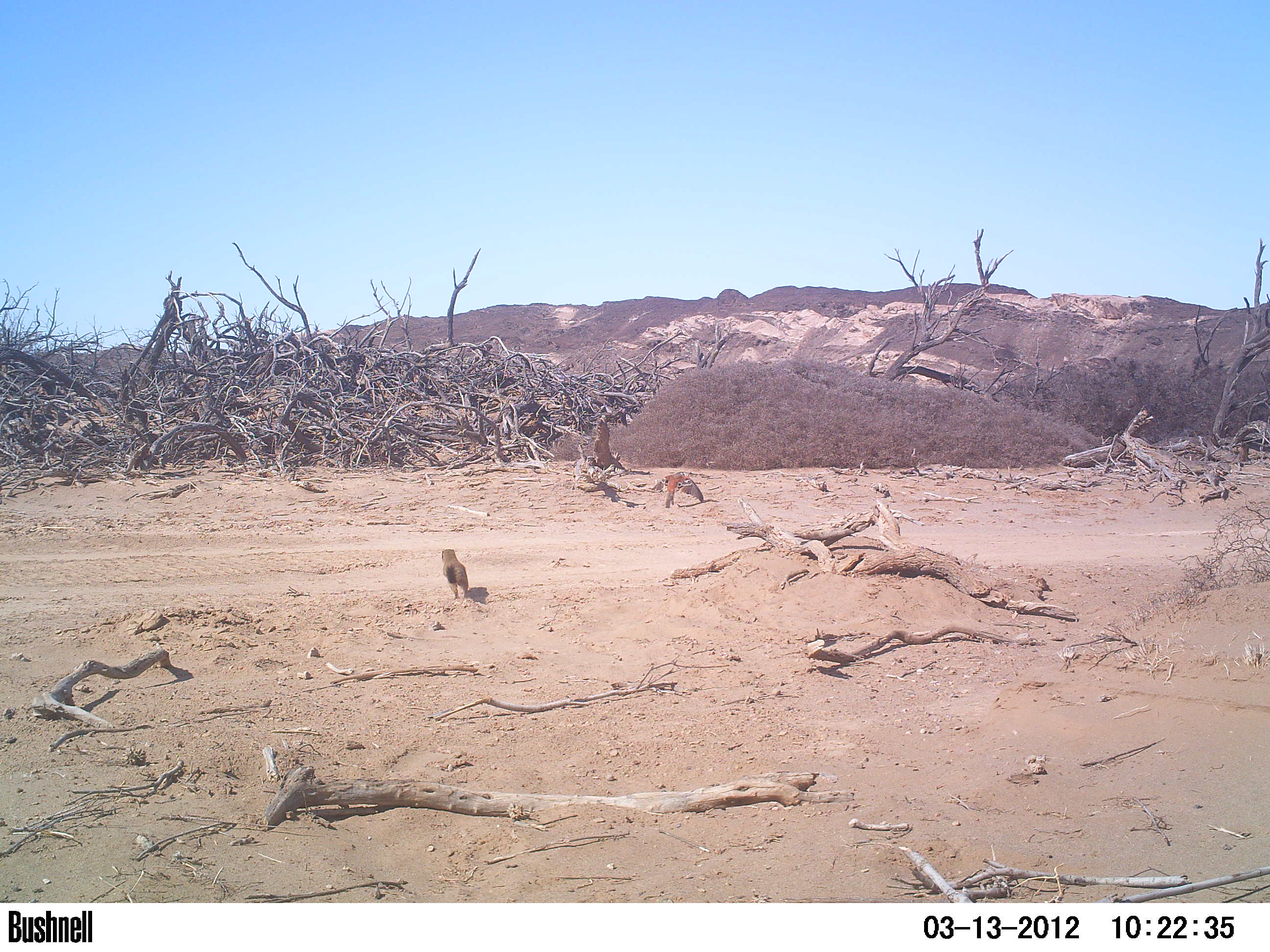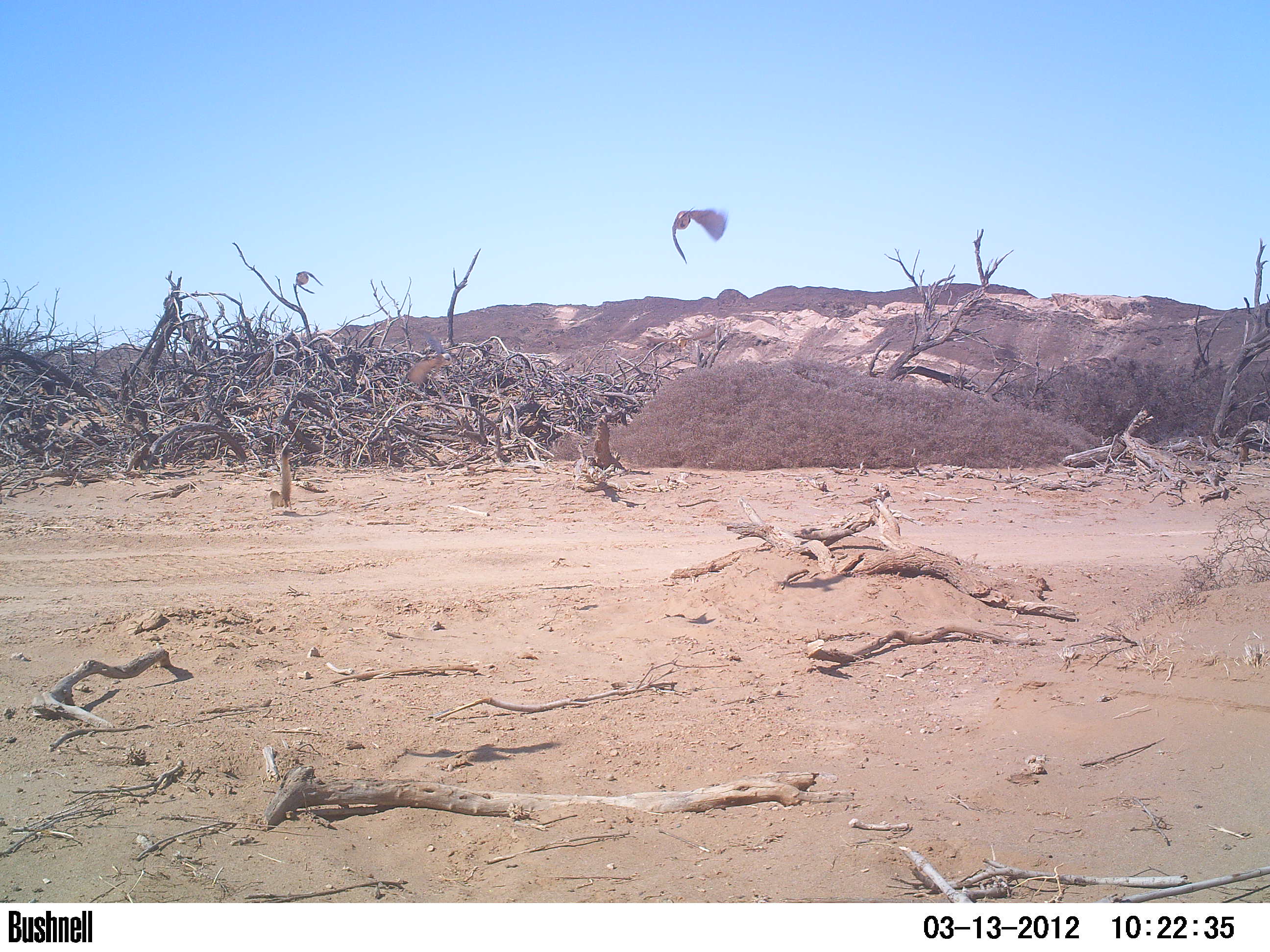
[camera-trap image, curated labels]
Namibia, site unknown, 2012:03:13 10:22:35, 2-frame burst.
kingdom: Animalia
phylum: Chordata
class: Aves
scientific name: Aves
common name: raptor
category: cn-raptors